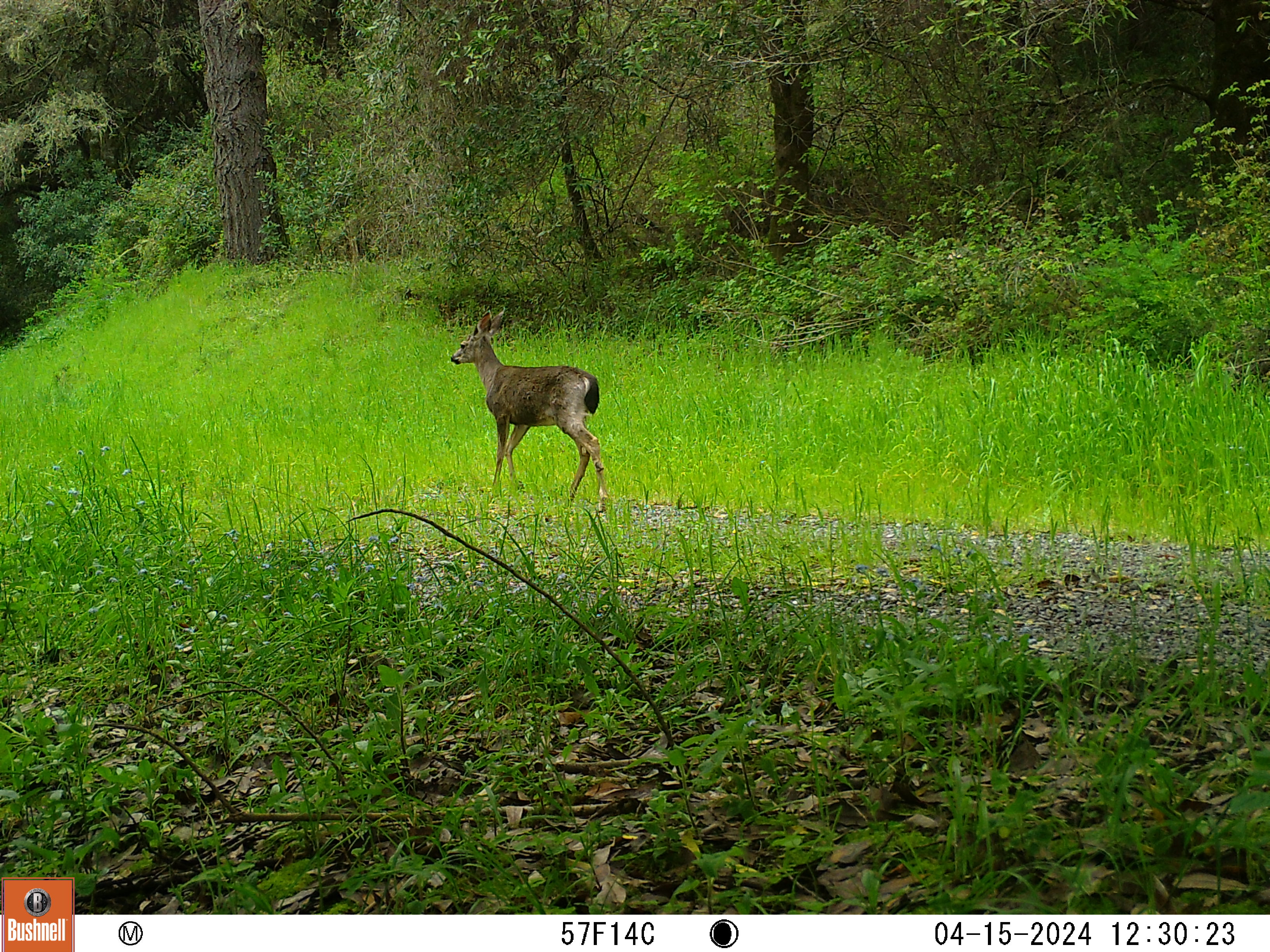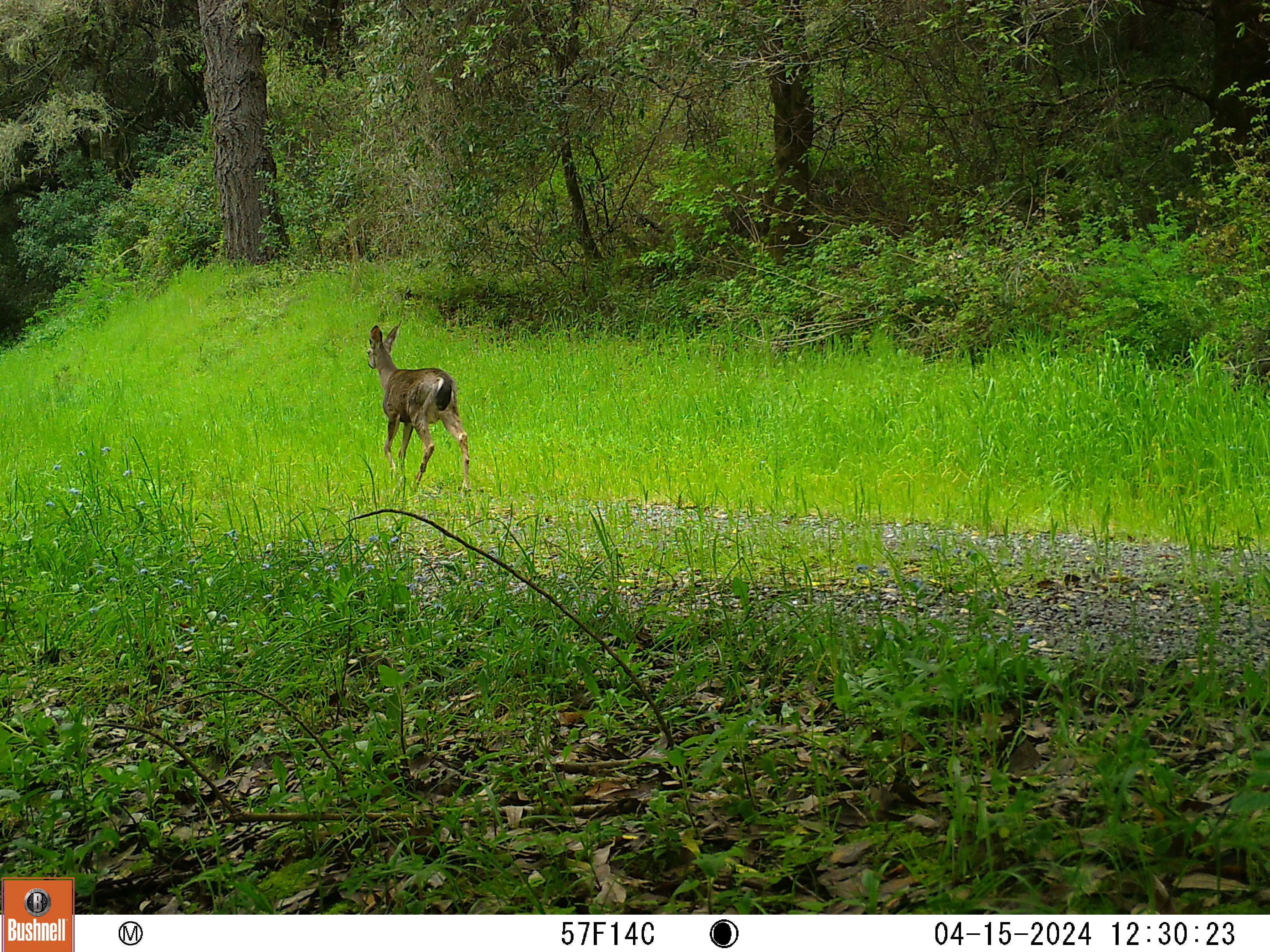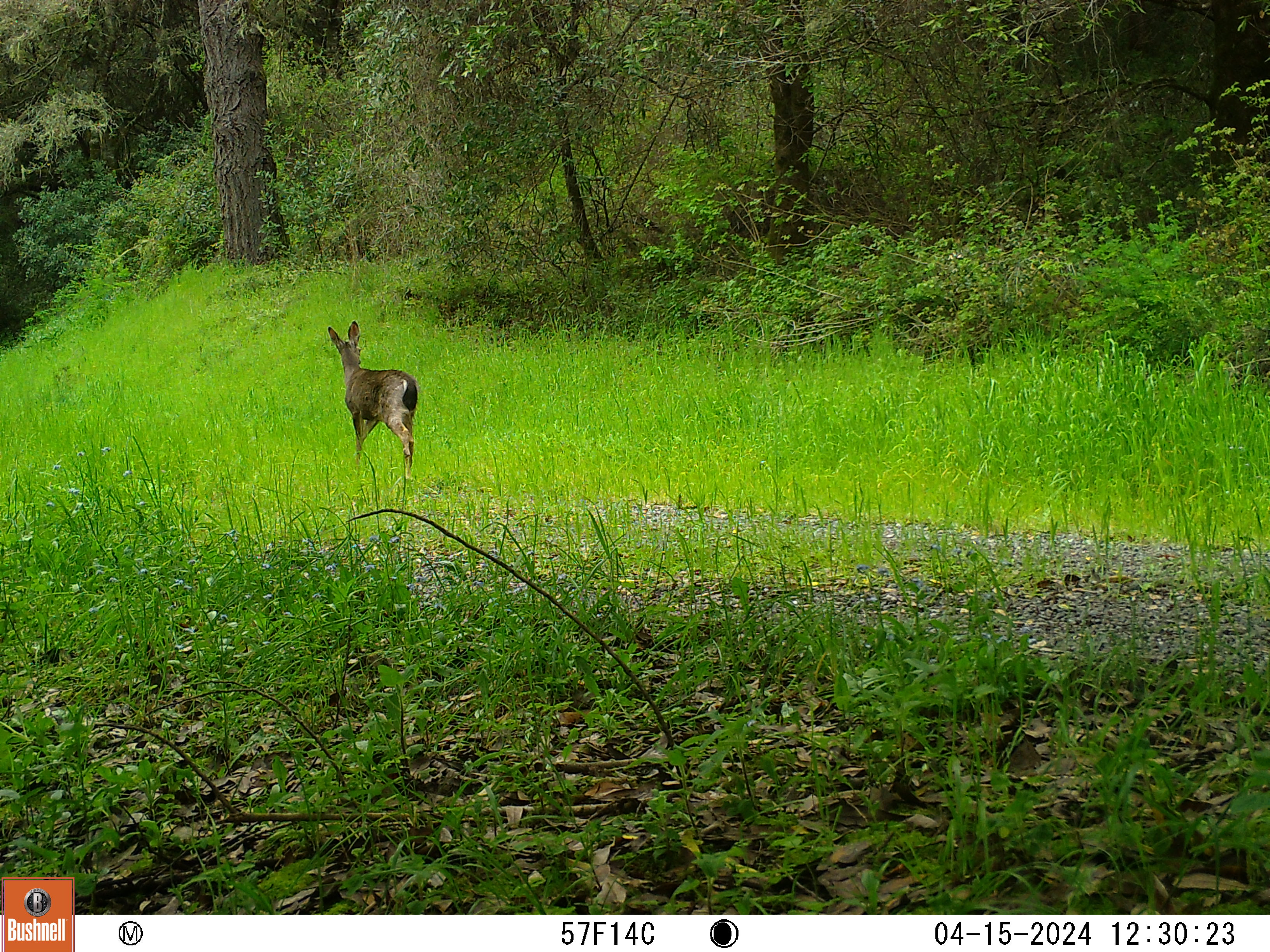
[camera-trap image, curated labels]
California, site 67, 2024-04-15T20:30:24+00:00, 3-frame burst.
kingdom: Animalia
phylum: Chordata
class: Mammalia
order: Artiodactyla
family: Cervidae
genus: Odocoileus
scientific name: Odocoileus hemionus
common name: mule deer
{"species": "mule deer (Odocoileus hemionus)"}